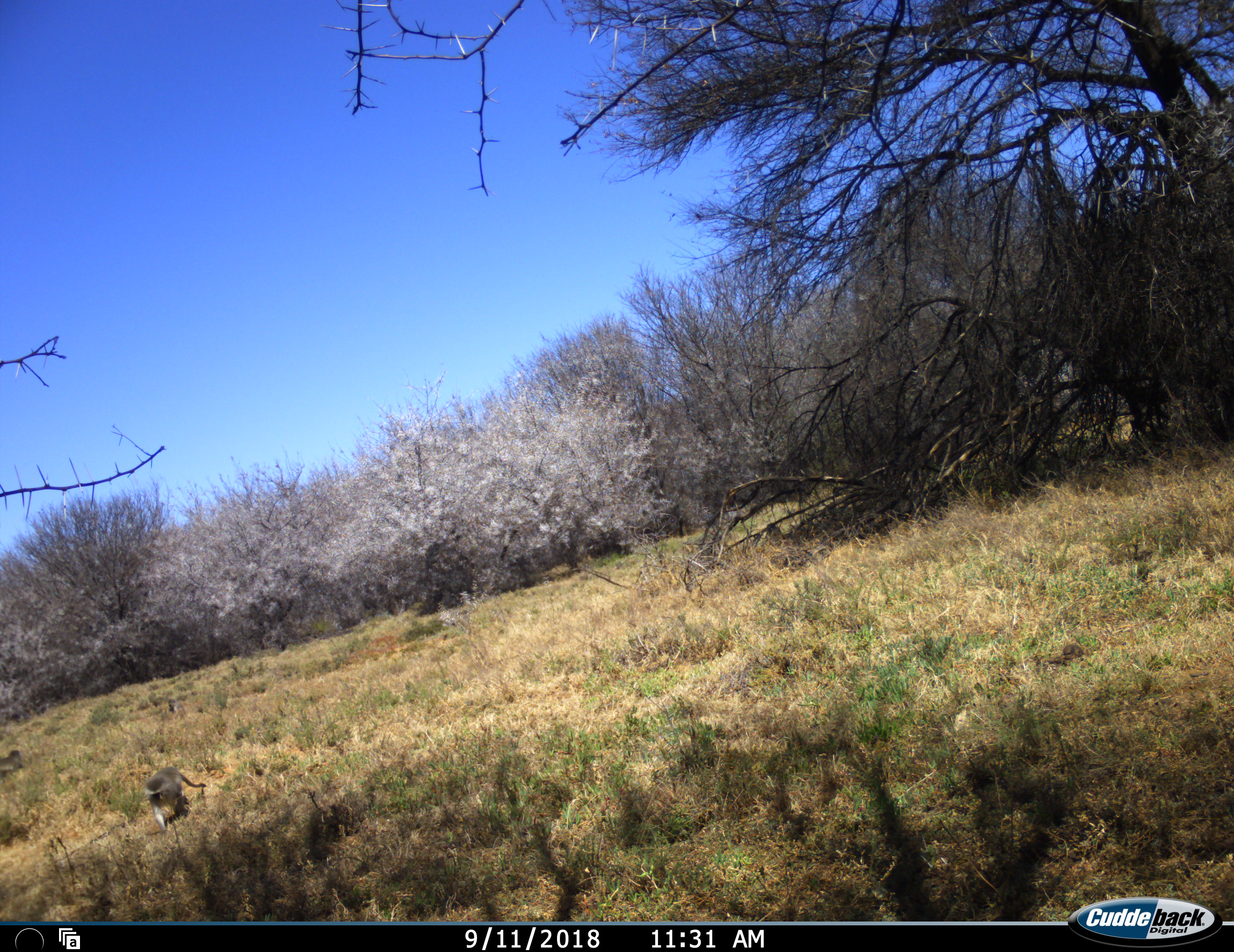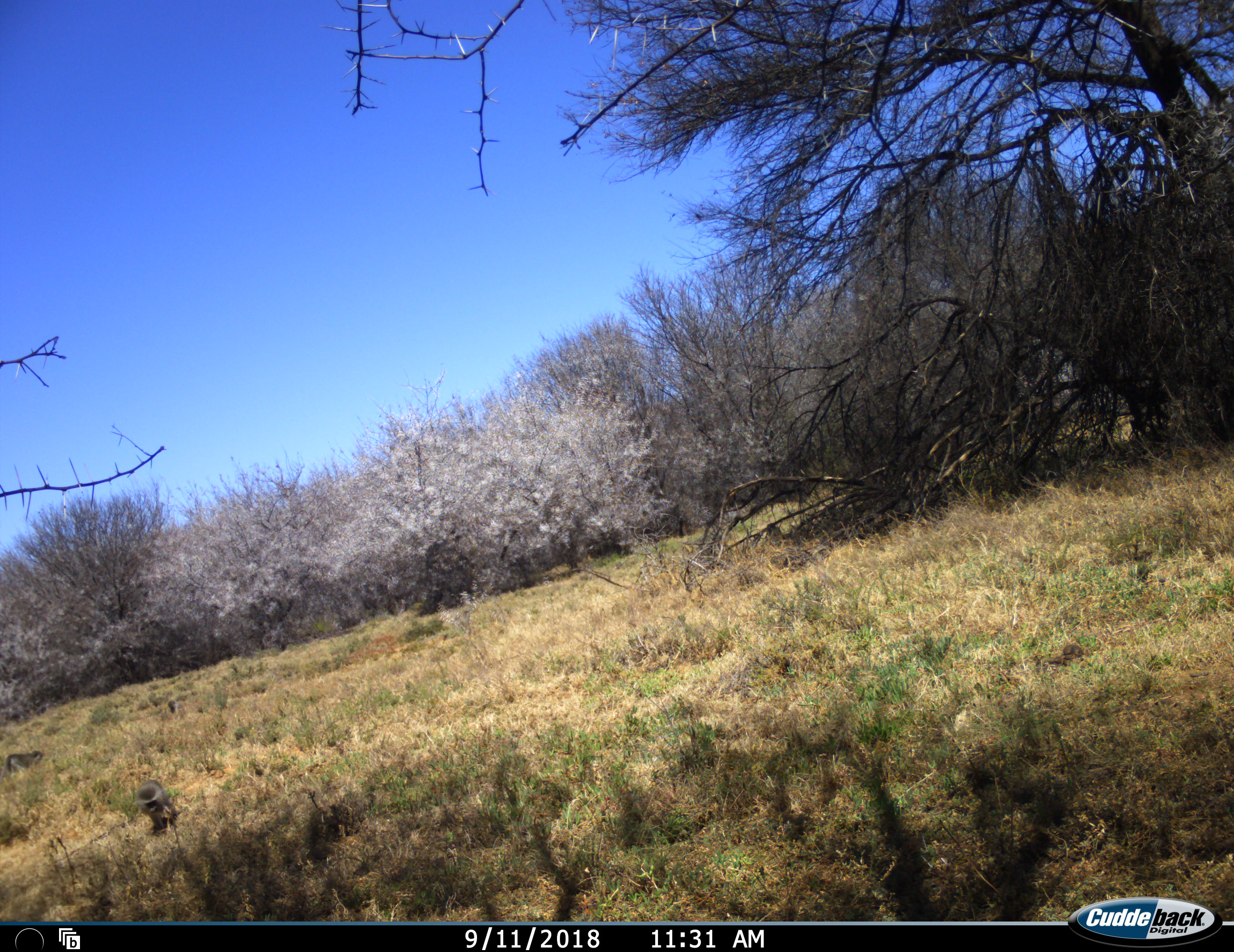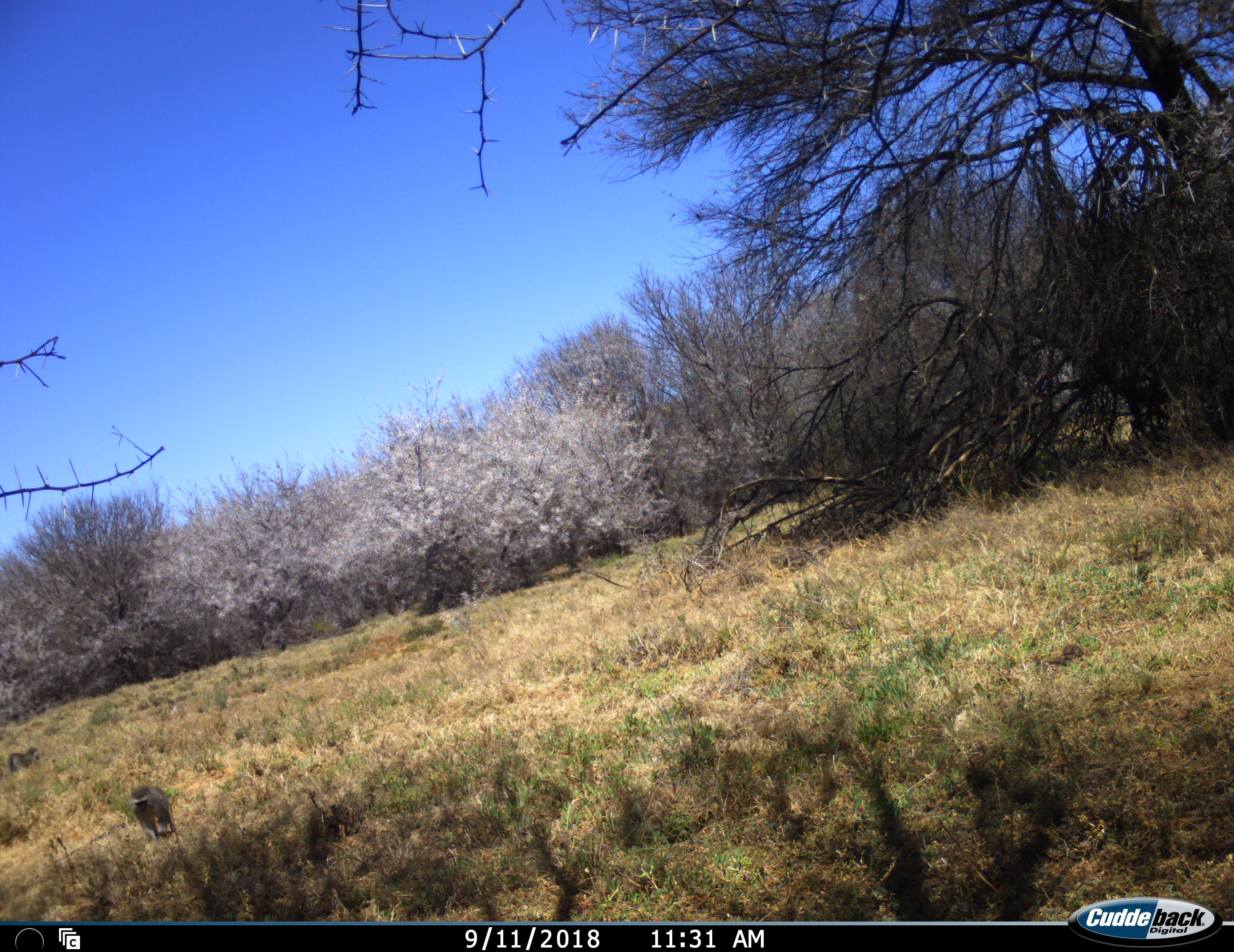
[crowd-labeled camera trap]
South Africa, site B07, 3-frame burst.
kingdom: Animalia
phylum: Chordata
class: Mammalia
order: Primates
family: Cercopithecidae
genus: Chlorocebus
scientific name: Chlorocebus pygerythrus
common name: vervet monkey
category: monkeyvervet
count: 3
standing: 0%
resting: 22%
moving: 100%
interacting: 11%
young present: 0%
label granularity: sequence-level